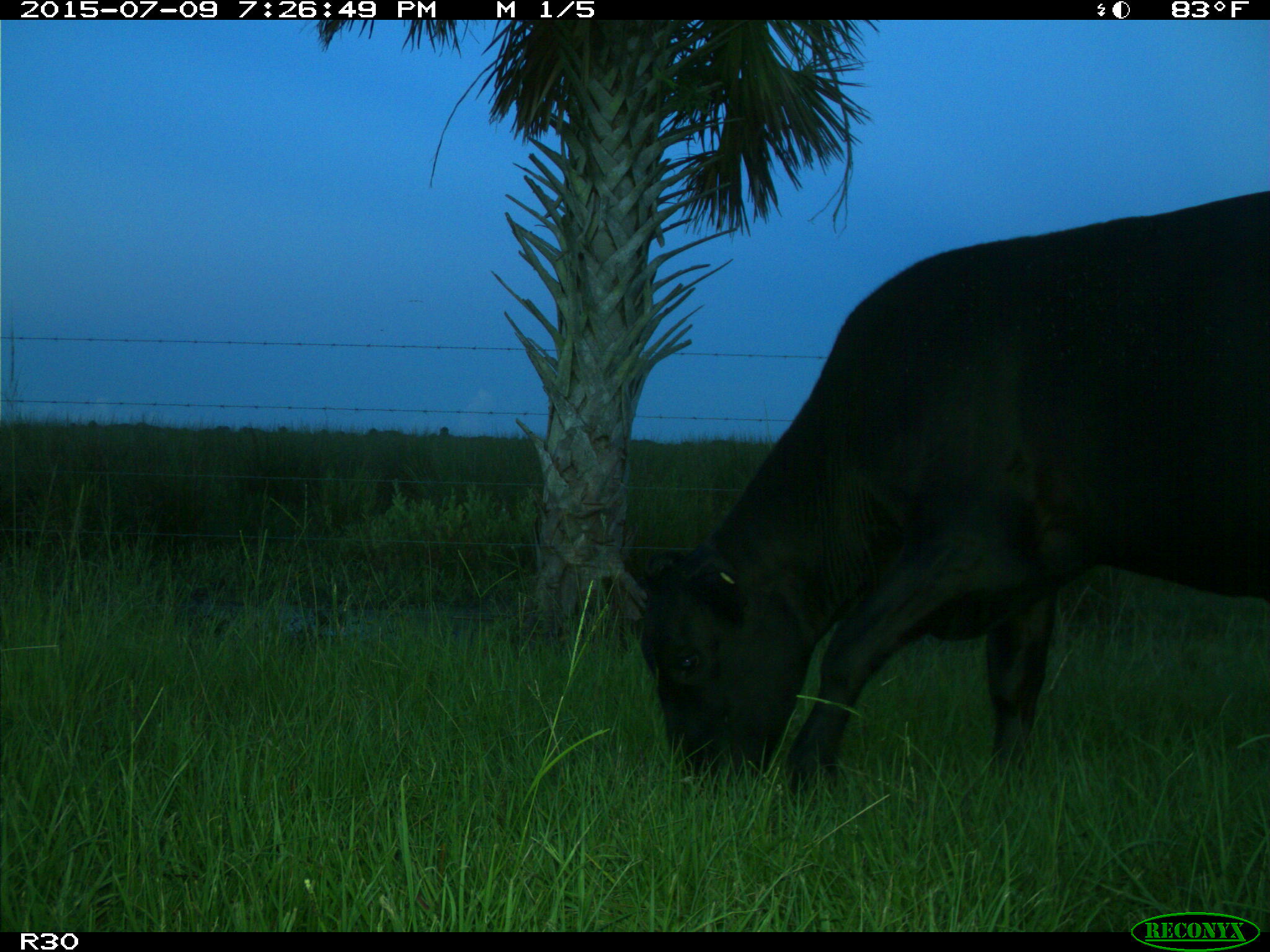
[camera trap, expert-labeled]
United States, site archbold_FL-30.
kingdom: Animalia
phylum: Chordata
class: Mammalia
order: Artiodactyla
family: Bovidae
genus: Bos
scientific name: Bos taurus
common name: domestic cow